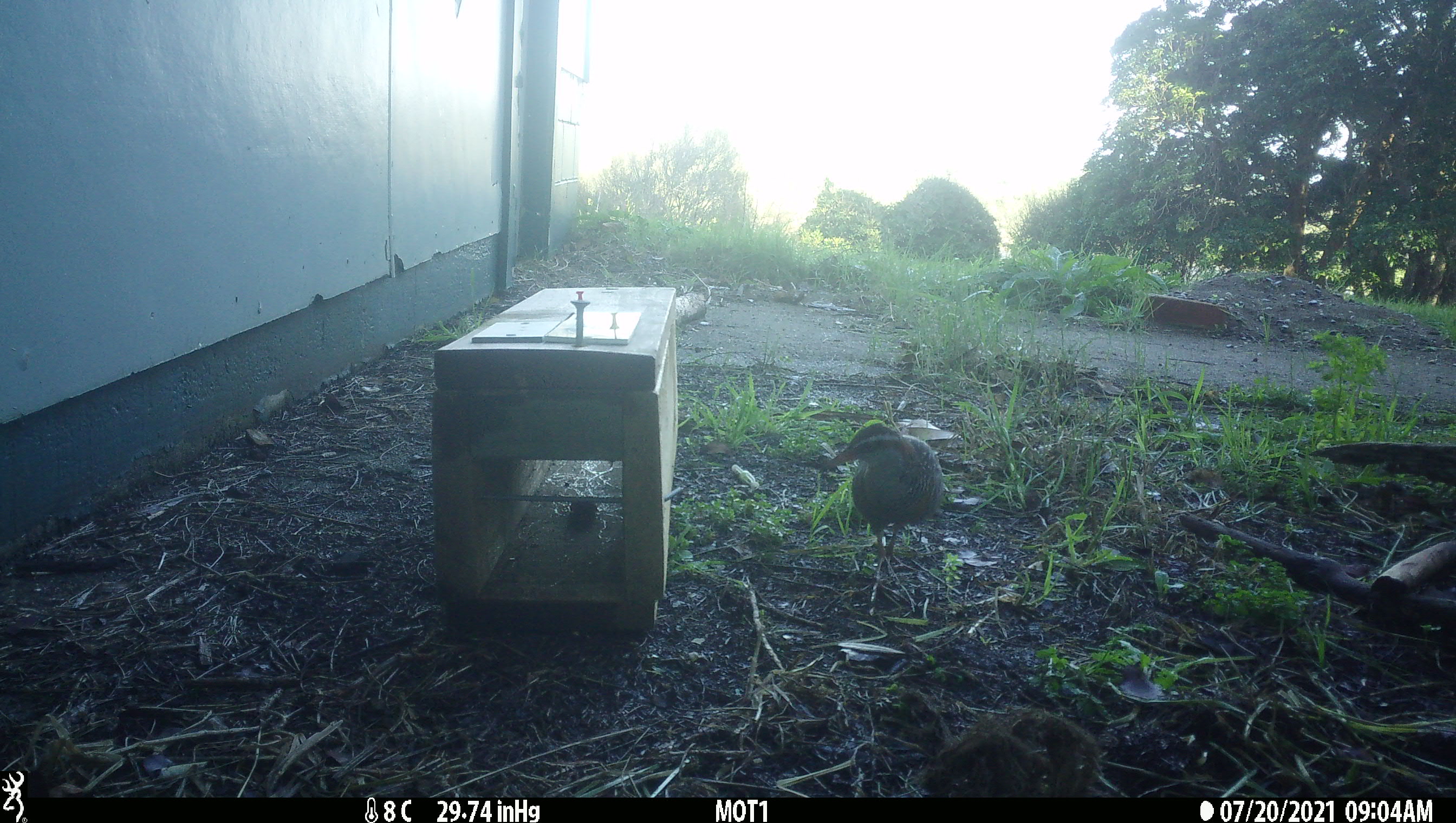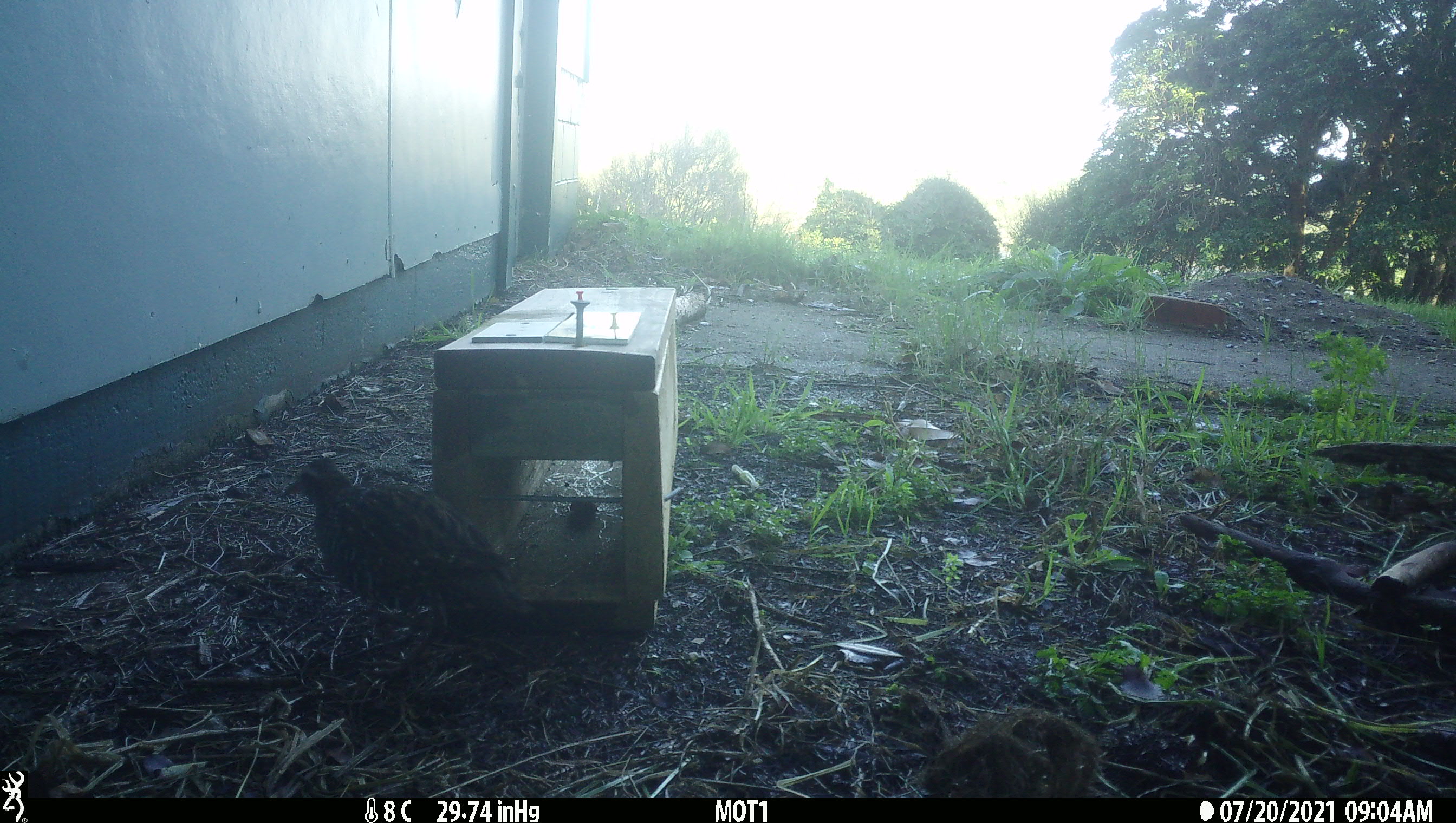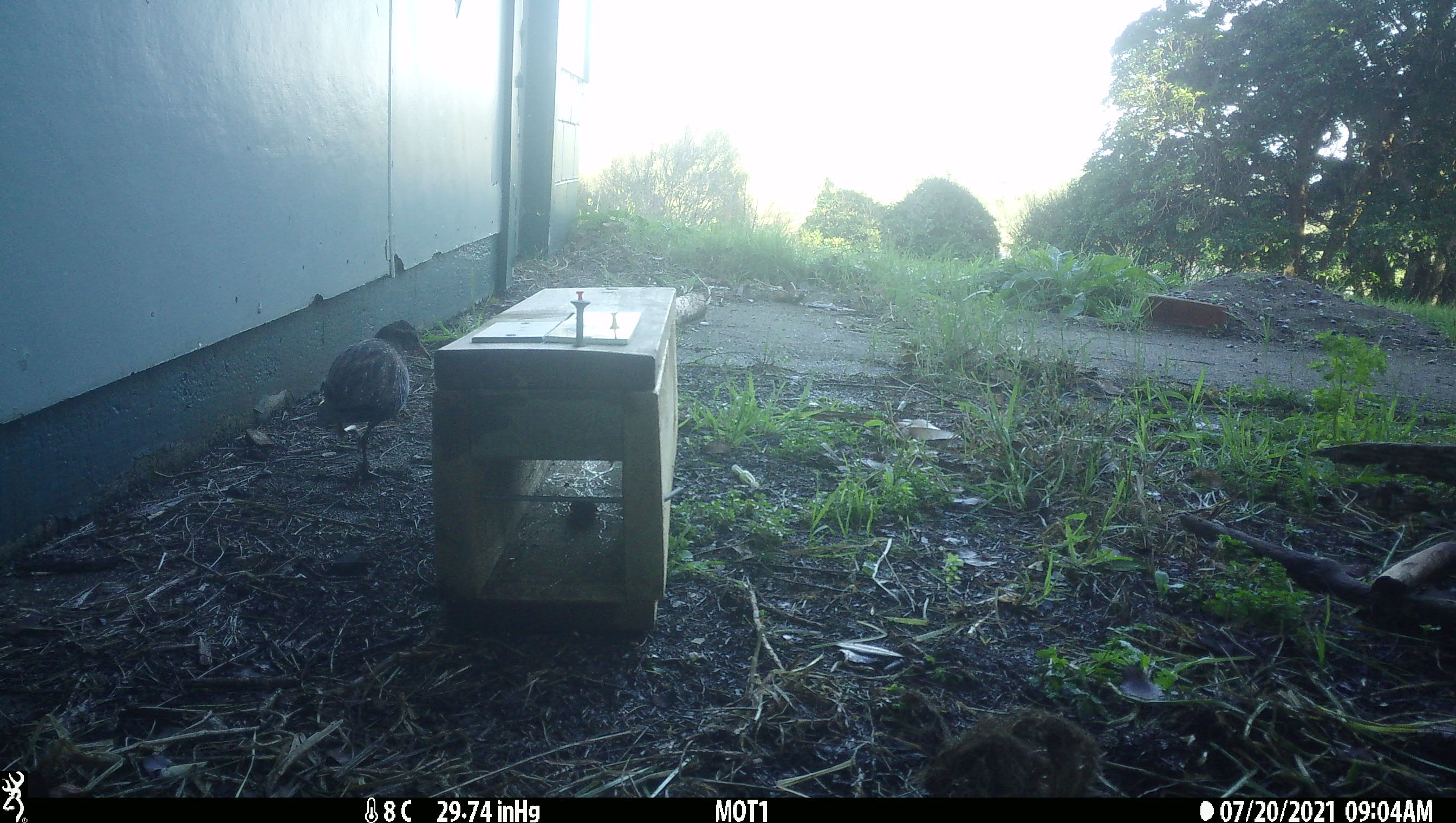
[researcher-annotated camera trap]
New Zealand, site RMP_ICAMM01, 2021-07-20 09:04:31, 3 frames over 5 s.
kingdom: Animalia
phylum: Chordata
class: Aves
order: Gruiformes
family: Rallidae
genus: Gallirallus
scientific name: Gallirallus philippensis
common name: buff-banded rail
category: banded rail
Banded rail (buff-banded rail) (Gallirallus philippensis).